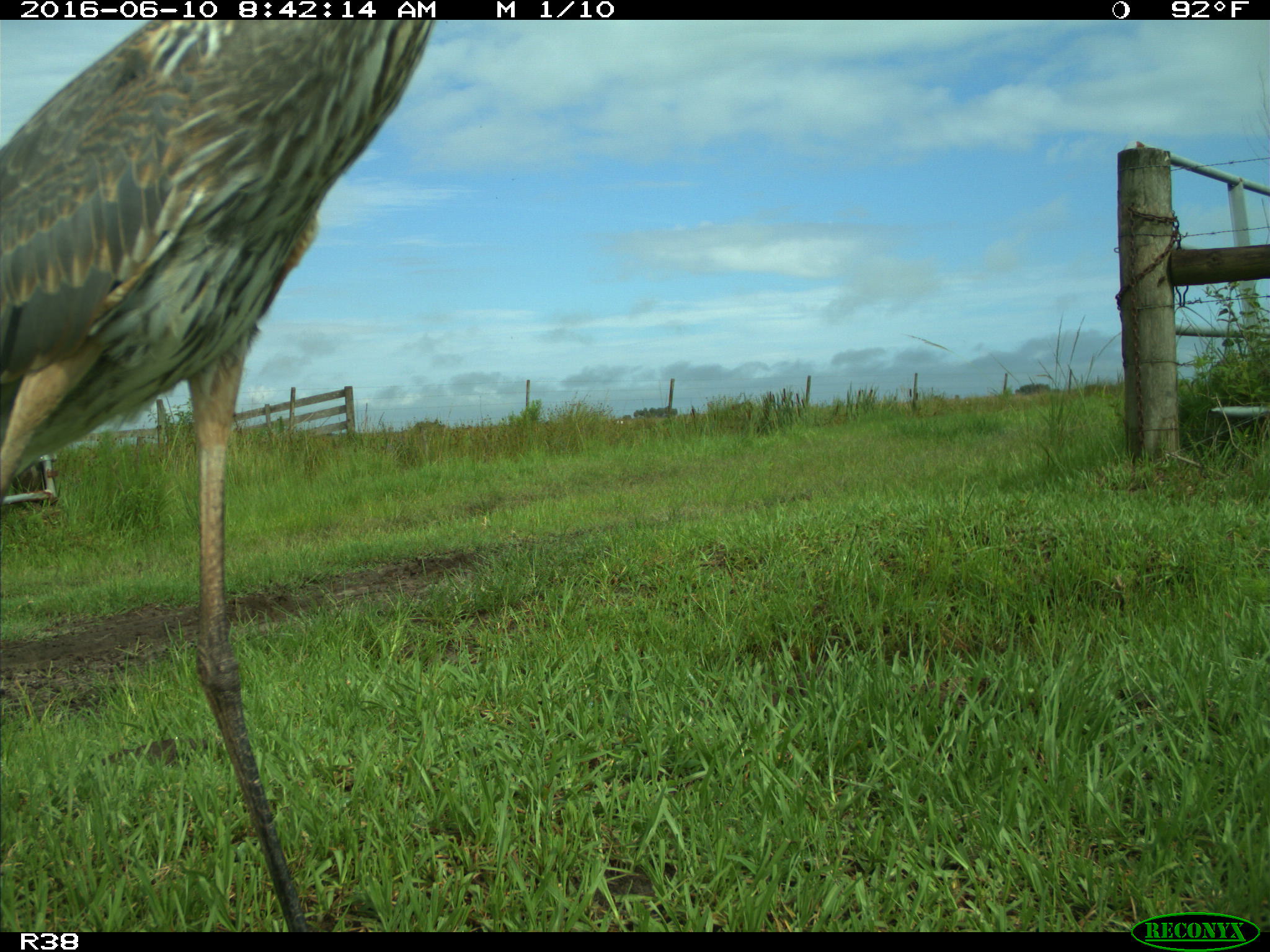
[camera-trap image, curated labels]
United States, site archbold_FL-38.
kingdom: Animalia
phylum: Chordata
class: Aves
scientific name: Aves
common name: birds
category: unidentified bird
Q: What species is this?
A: Unidentified bird (birds) (Aves).